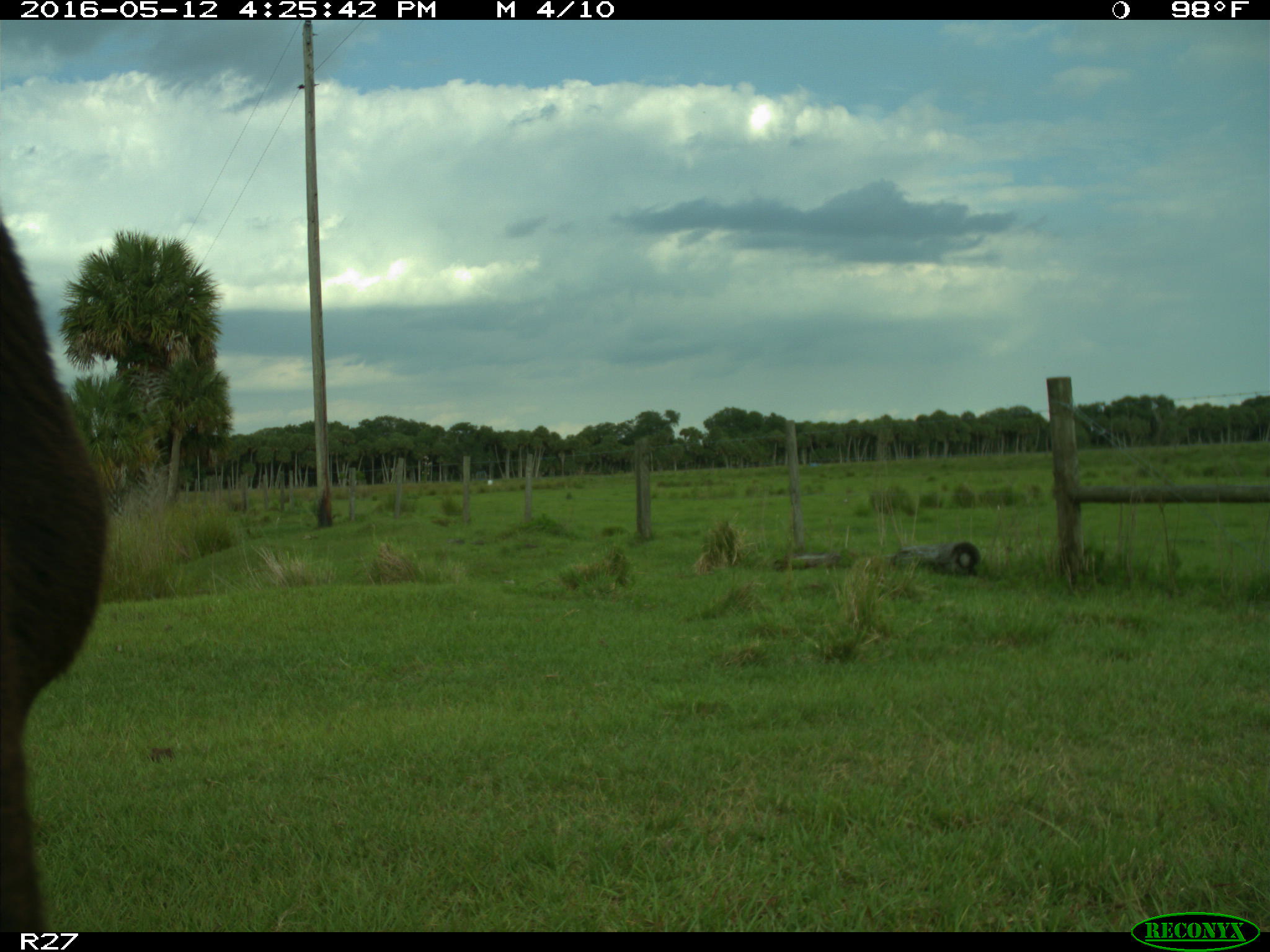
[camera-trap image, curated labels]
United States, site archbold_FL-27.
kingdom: Animalia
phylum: Chordata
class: Mammalia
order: Artiodactyla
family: Bovidae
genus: Bos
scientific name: Bos taurus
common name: domestic cow